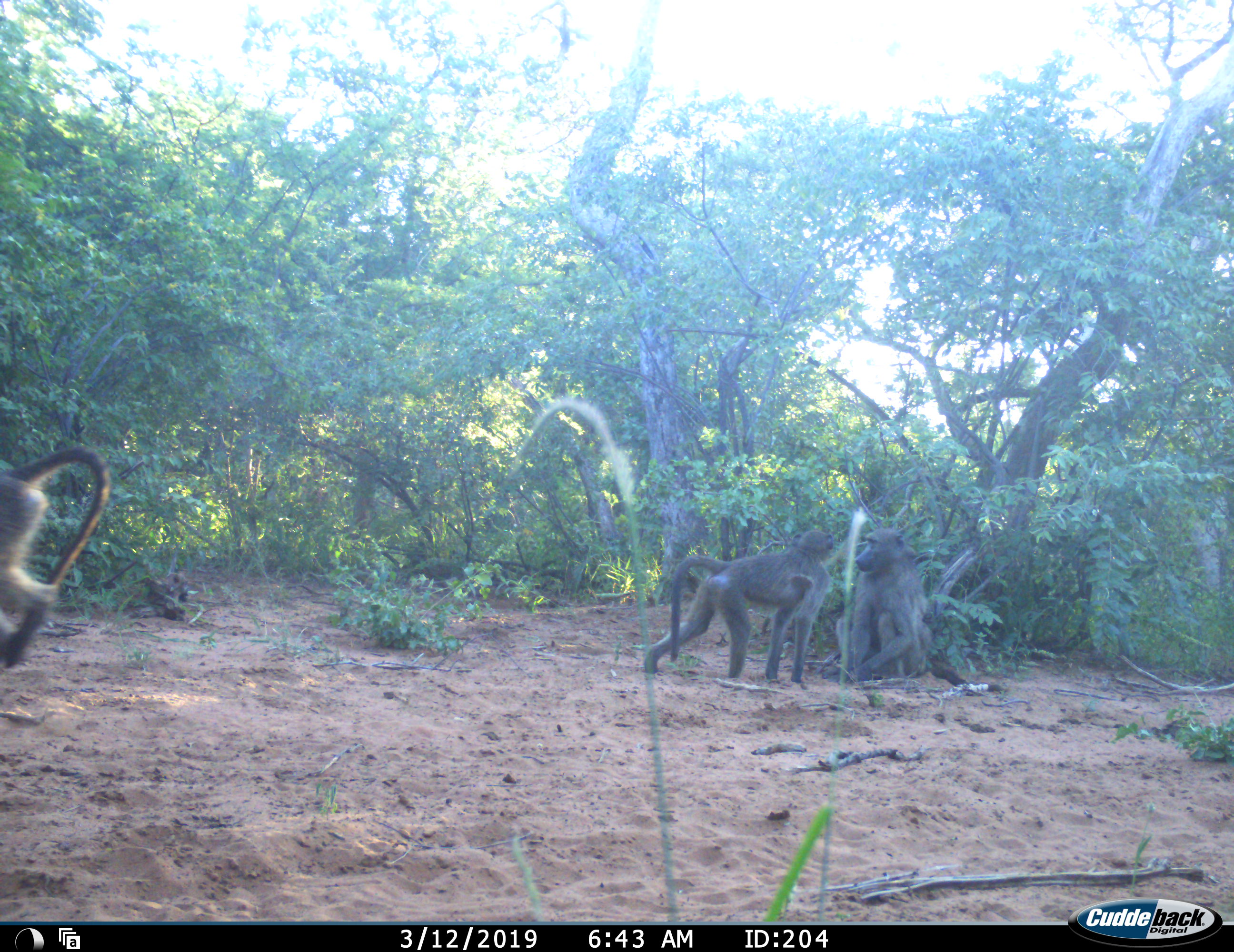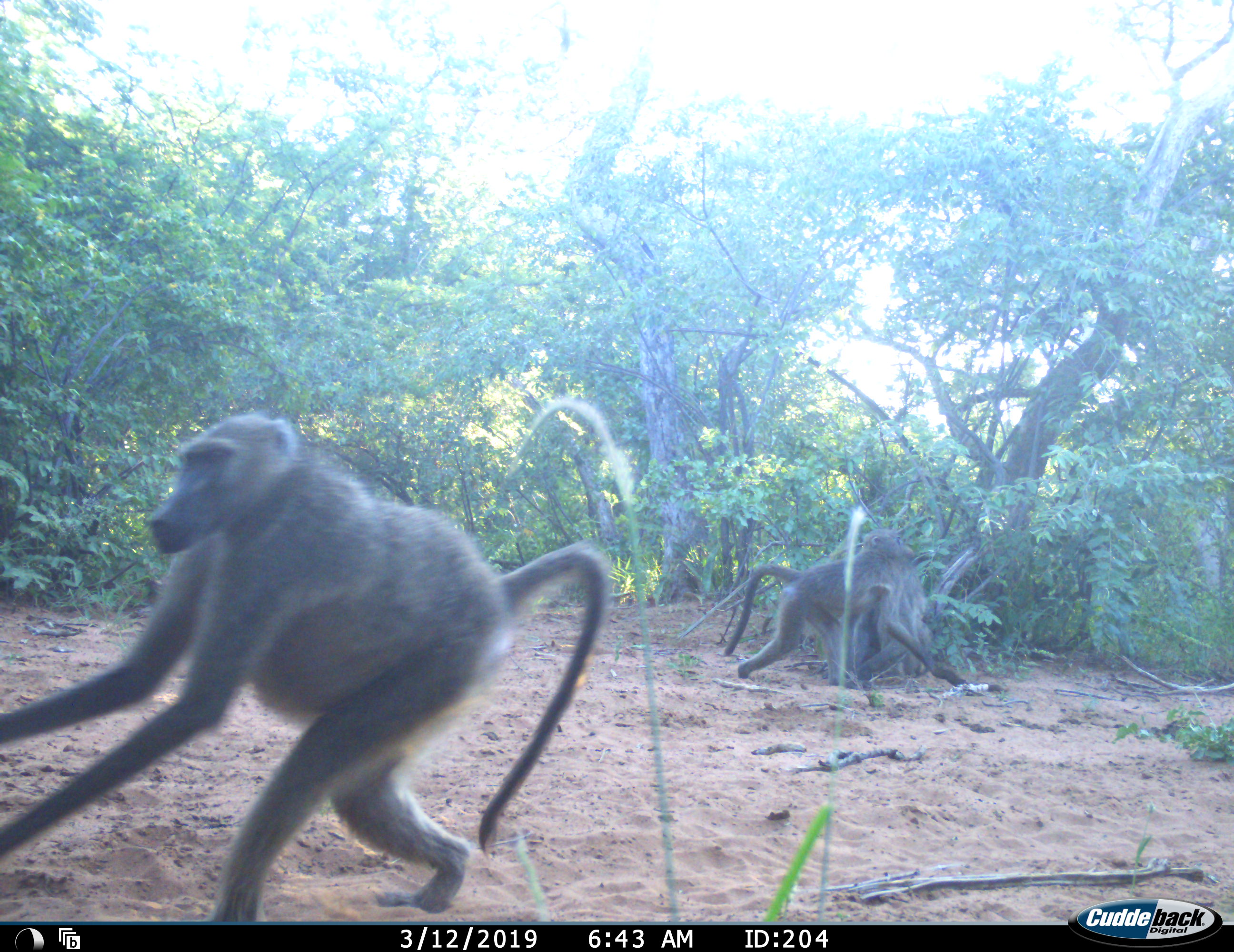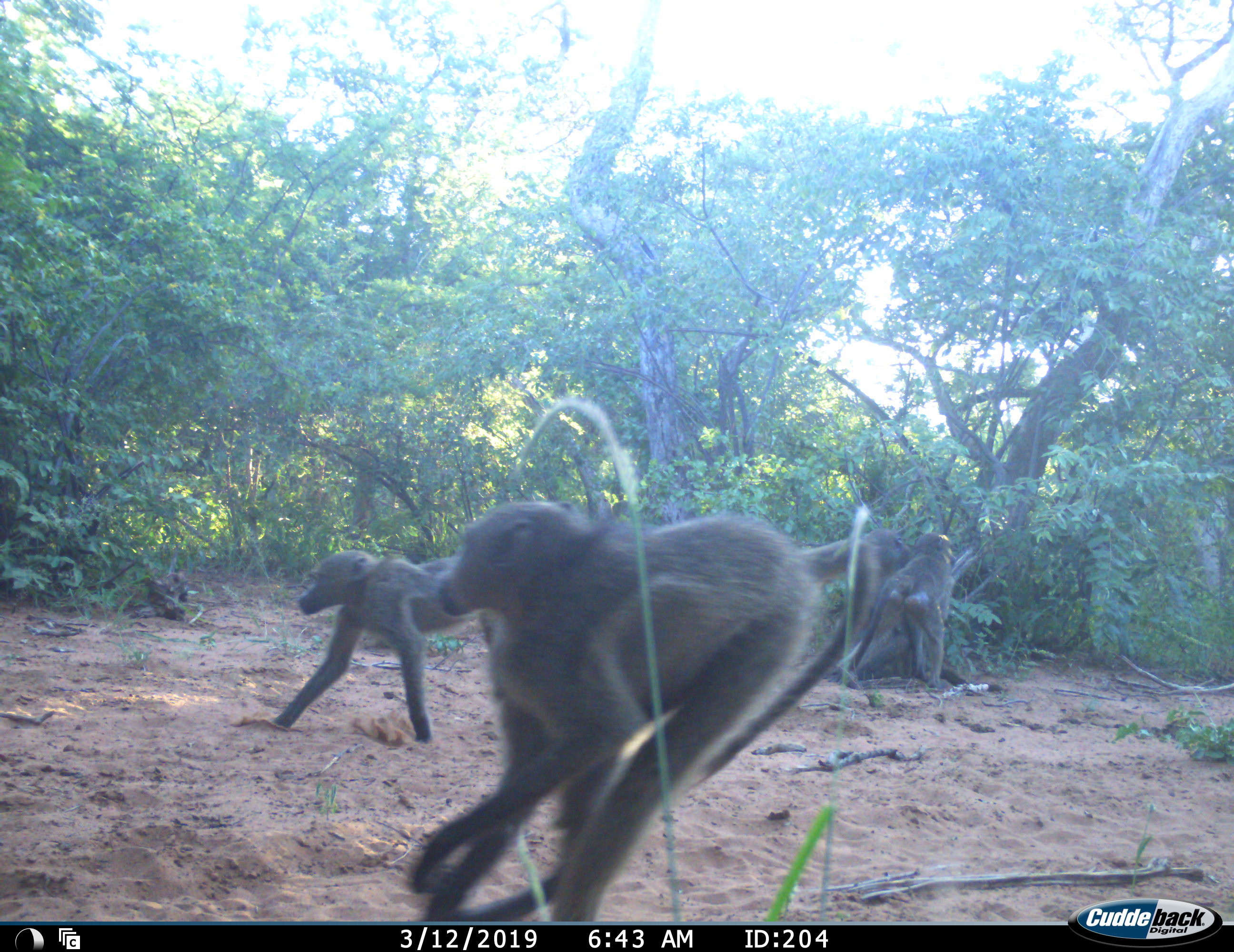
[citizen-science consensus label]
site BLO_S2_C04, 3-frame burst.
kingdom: Animalia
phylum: Chordata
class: Mammalia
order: Primates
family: Cercopithecidae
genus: Papio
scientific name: Papio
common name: baboon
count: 4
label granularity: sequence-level